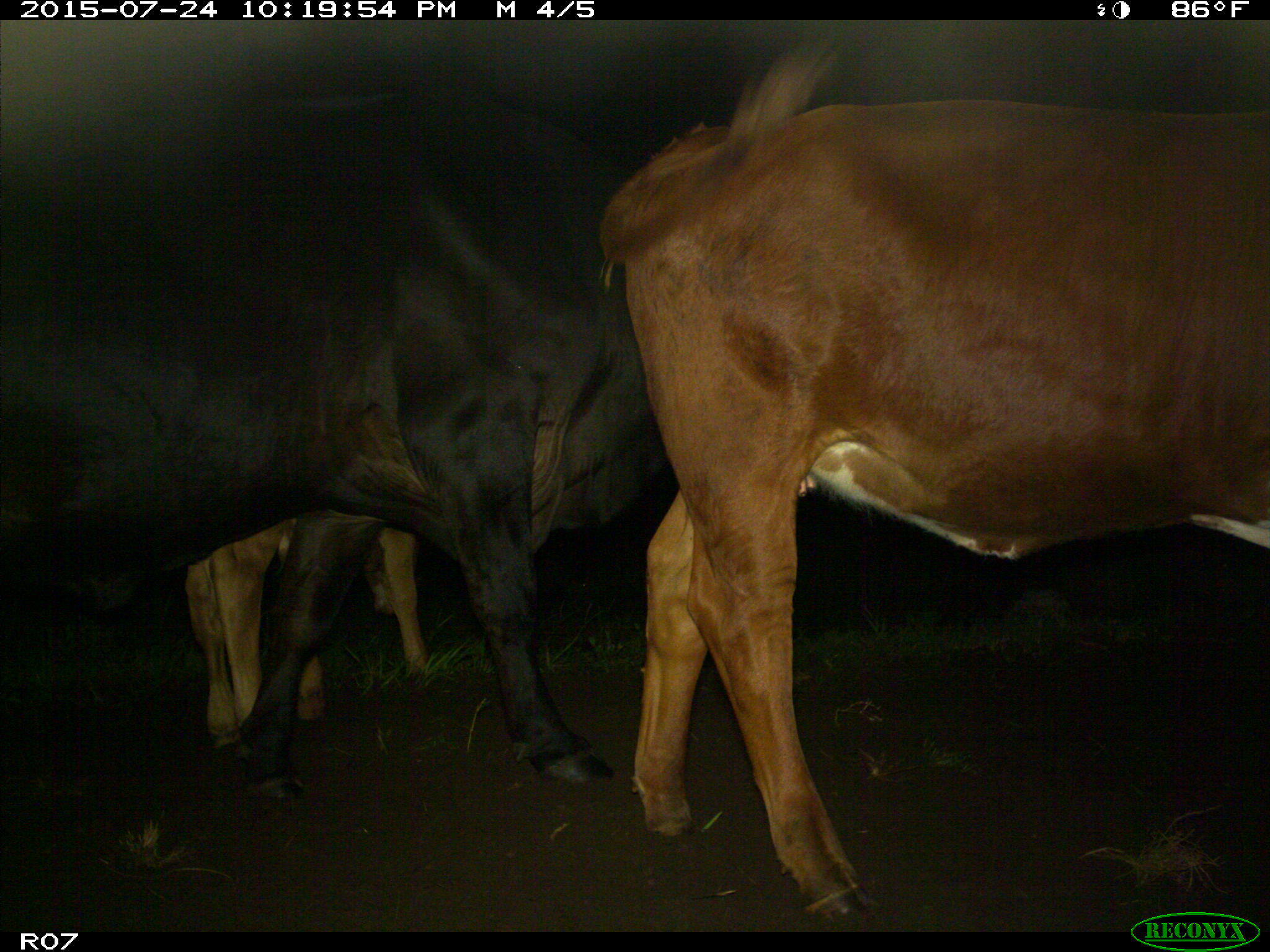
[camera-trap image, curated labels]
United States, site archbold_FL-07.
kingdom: Animalia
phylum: Chordata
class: Mammalia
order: Artiodactyla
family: Bovidae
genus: Bos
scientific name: Bos taurus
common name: domestic cow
Bos taurus (domestic cow).